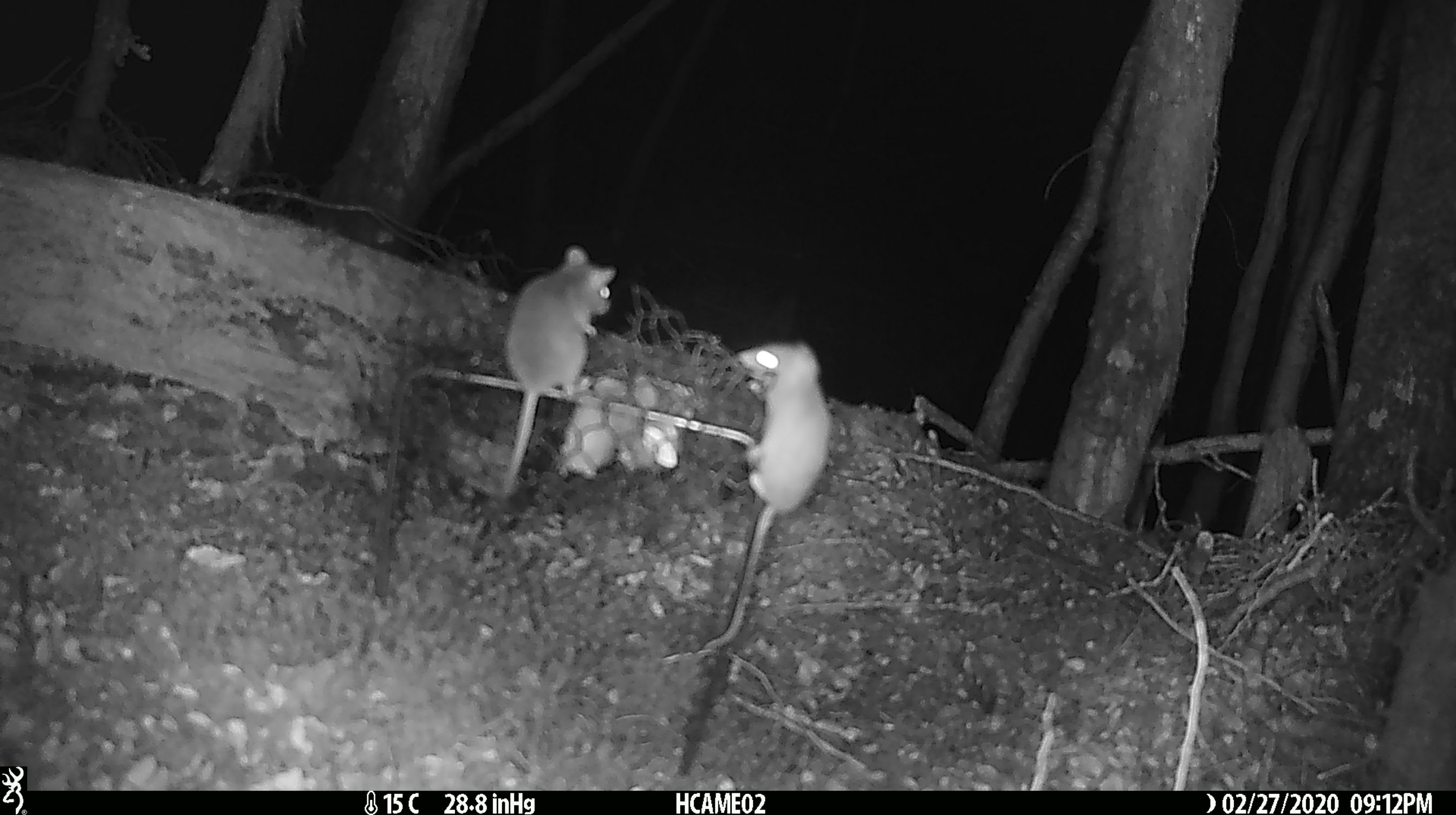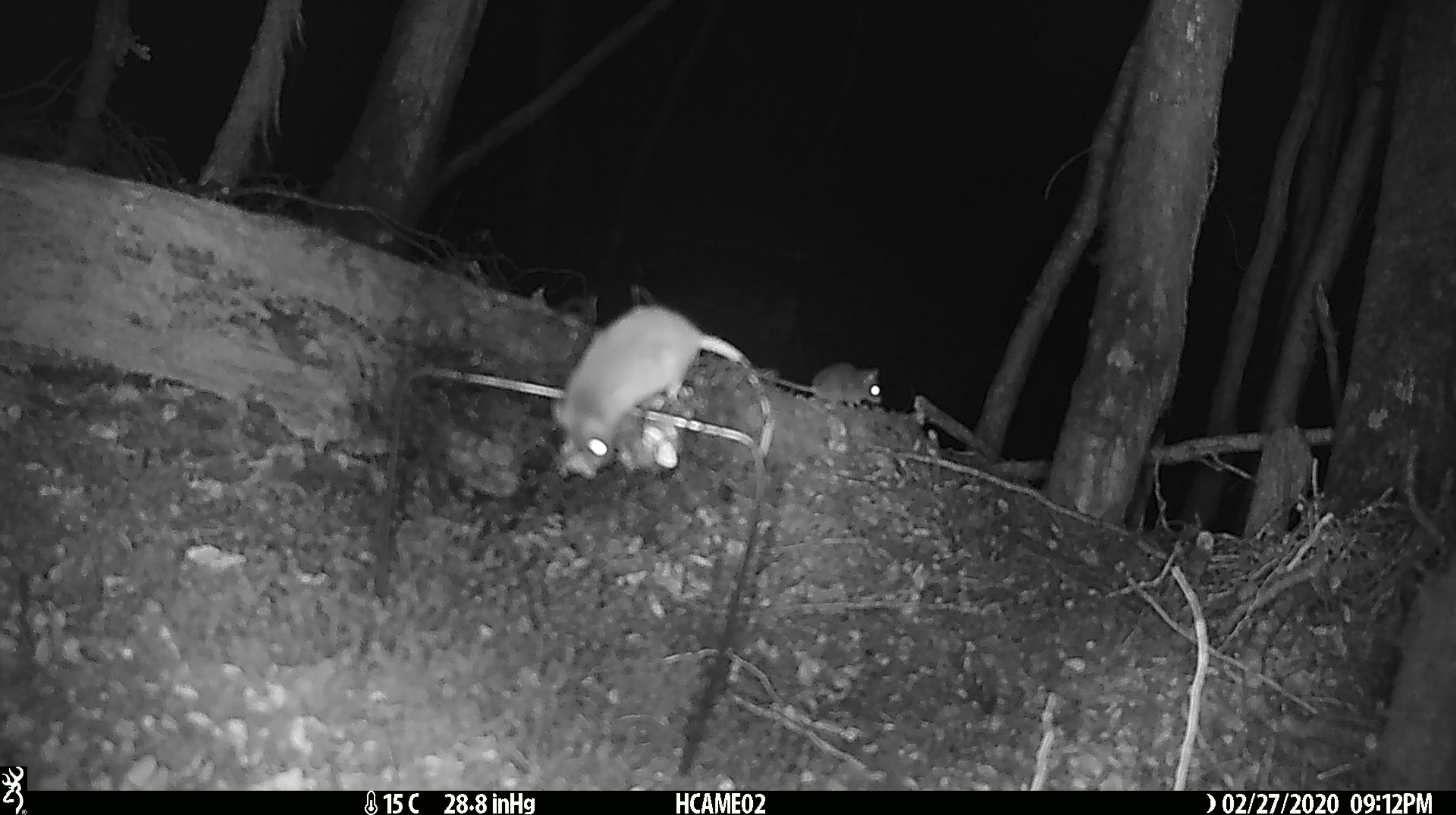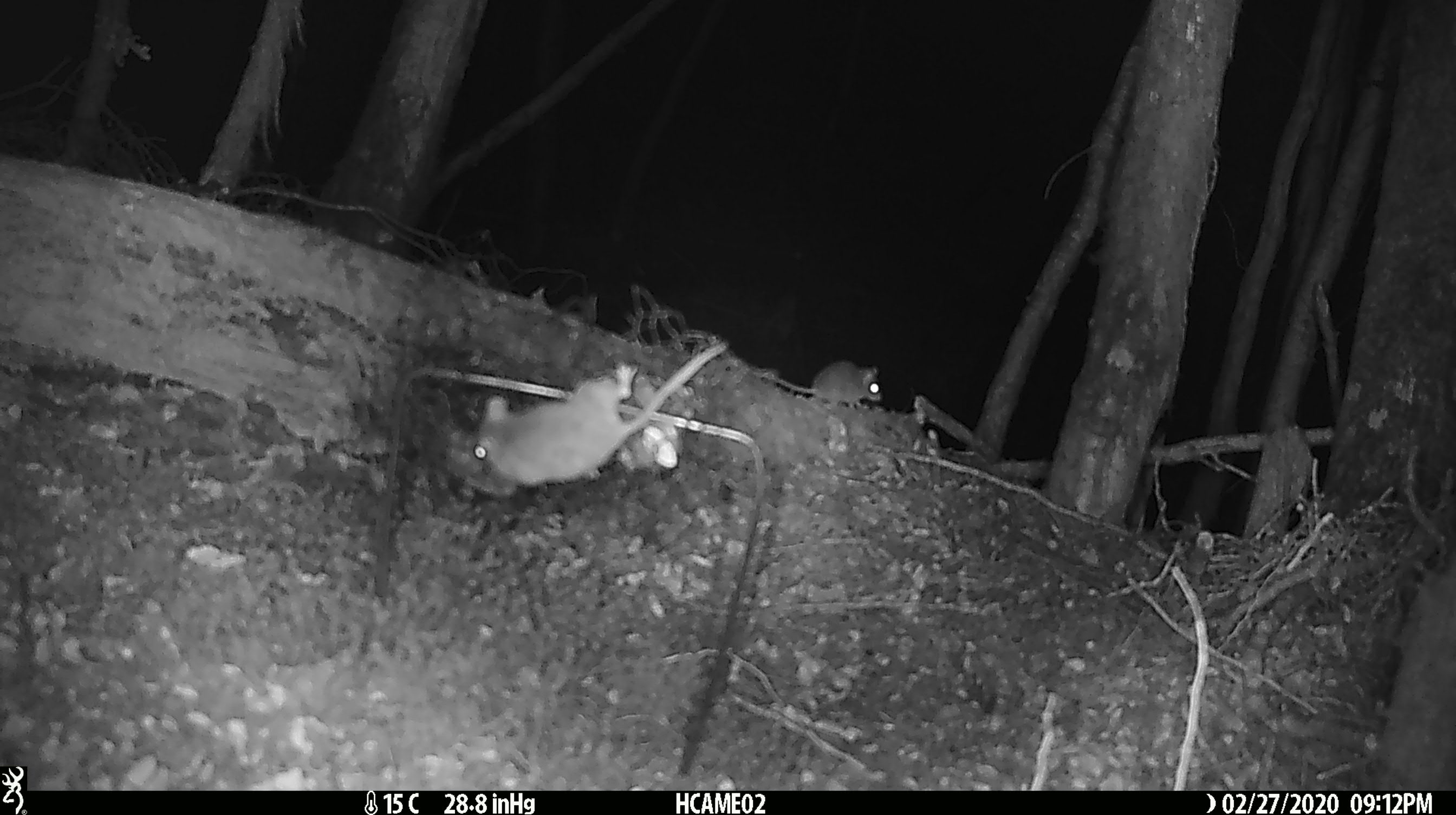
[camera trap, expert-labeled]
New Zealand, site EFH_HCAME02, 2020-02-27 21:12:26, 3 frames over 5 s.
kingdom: Animalia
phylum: Chordata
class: Mammalia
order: Rodentia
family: Muridae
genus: Mus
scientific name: Mus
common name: mouse